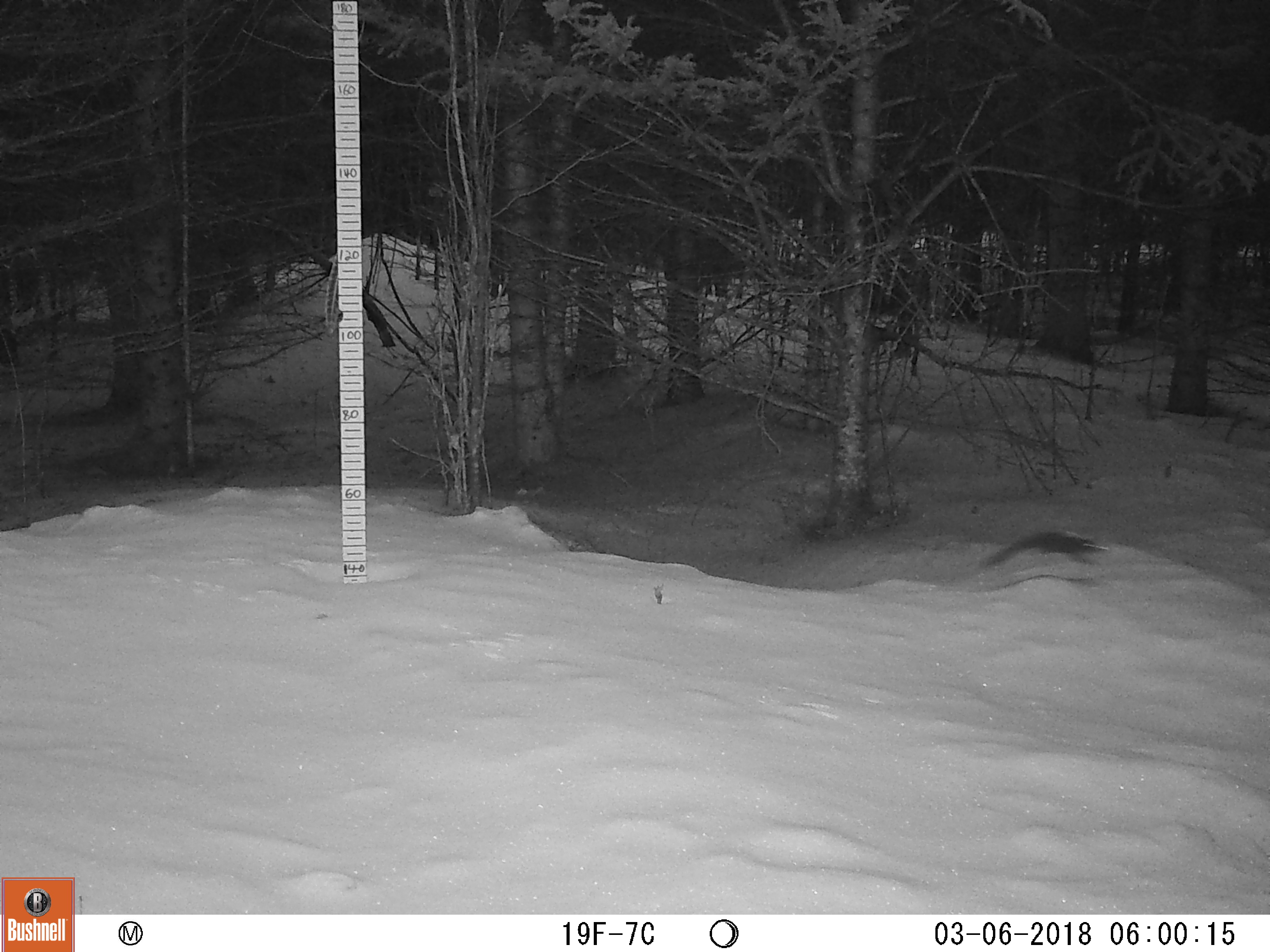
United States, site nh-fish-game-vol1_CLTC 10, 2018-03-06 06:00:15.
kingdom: Animalia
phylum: Chordata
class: Mammalia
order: Rodentia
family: Sciuridae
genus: Tamiasciurus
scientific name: Tamiasciurus hudsonicus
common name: red squirrel